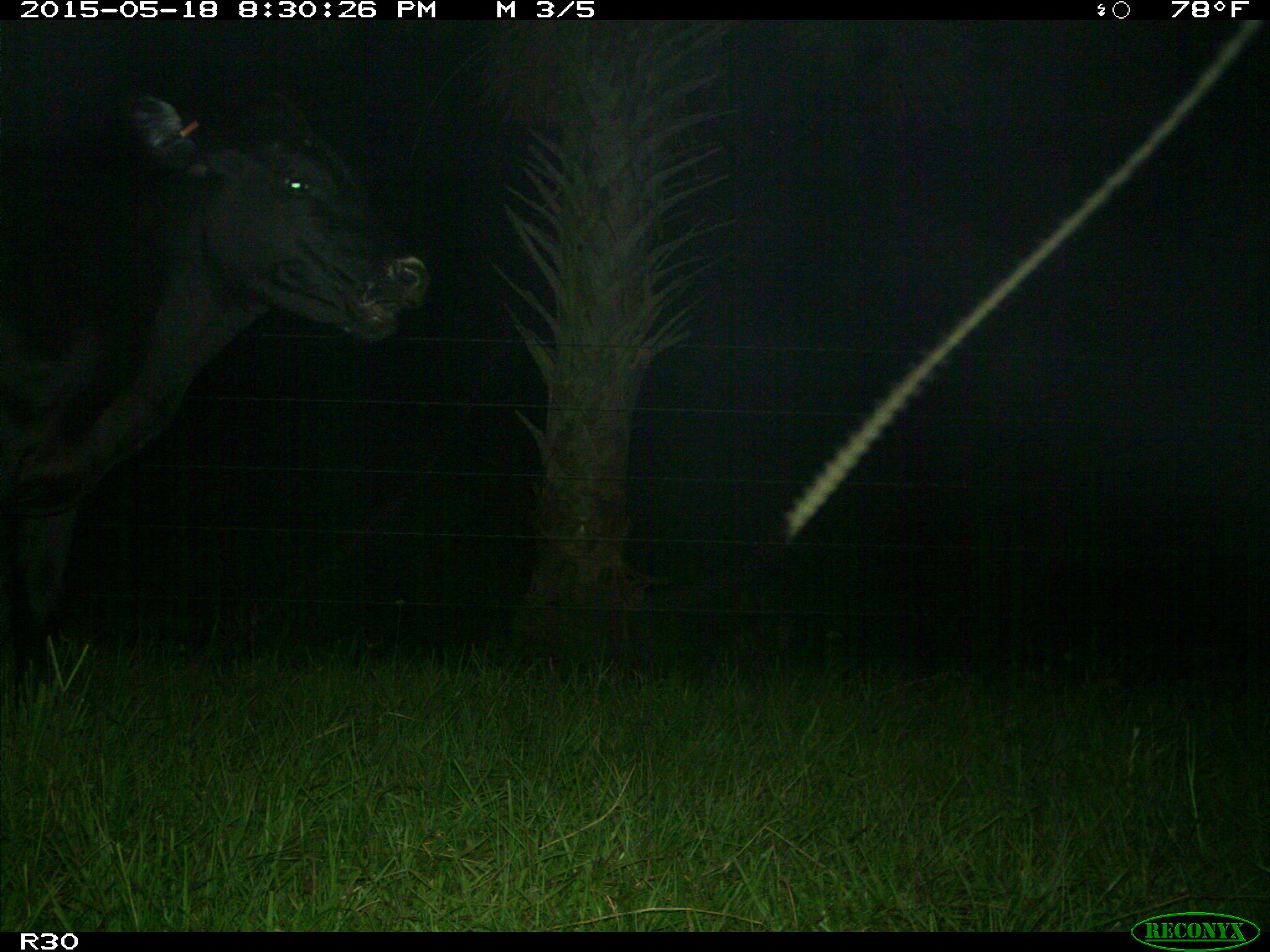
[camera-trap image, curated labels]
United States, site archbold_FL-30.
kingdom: Animalia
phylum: Chordata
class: Mammalia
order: Artiodactyla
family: Bovidae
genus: Bos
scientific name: Bos taurus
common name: domestic cow